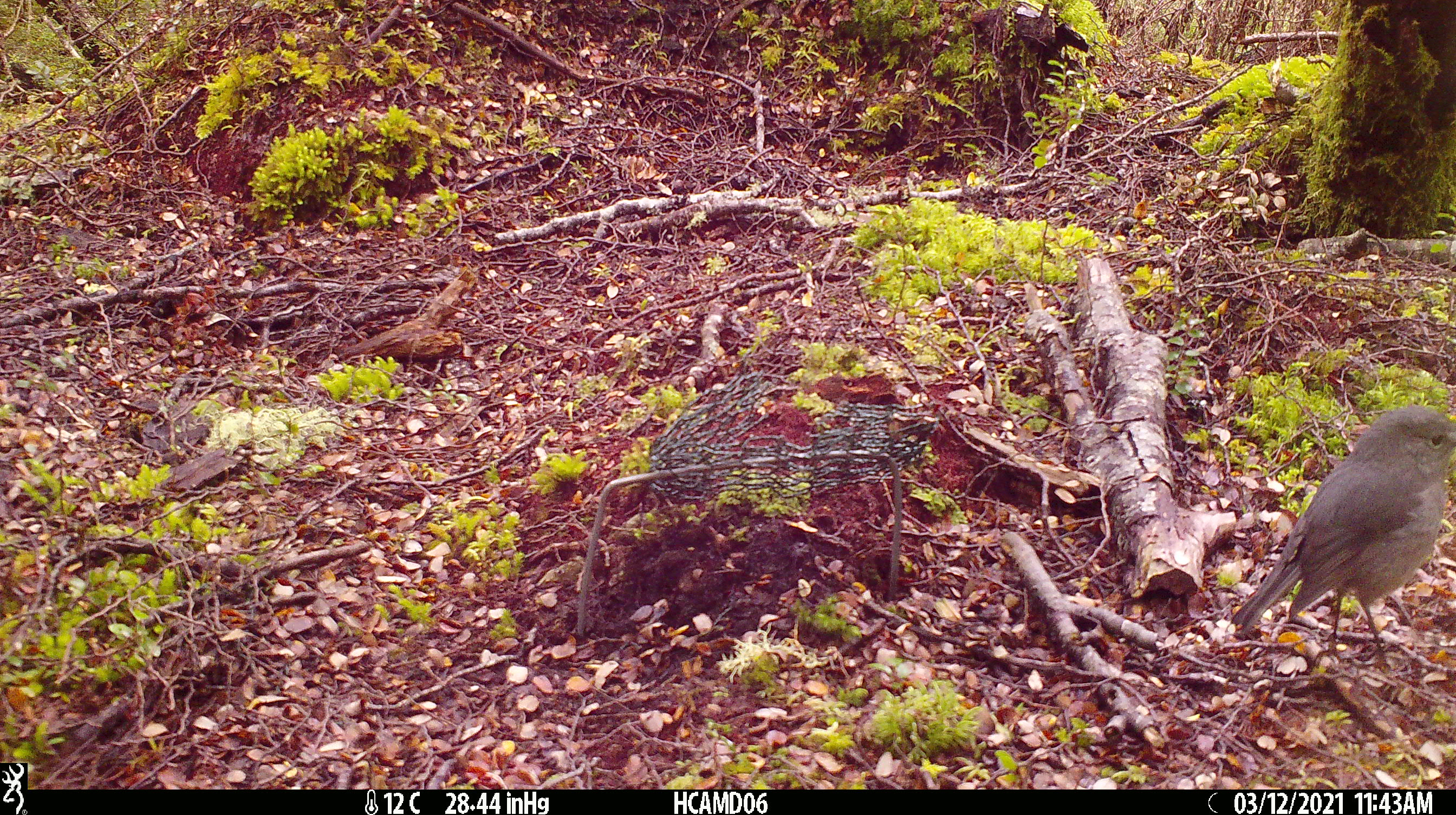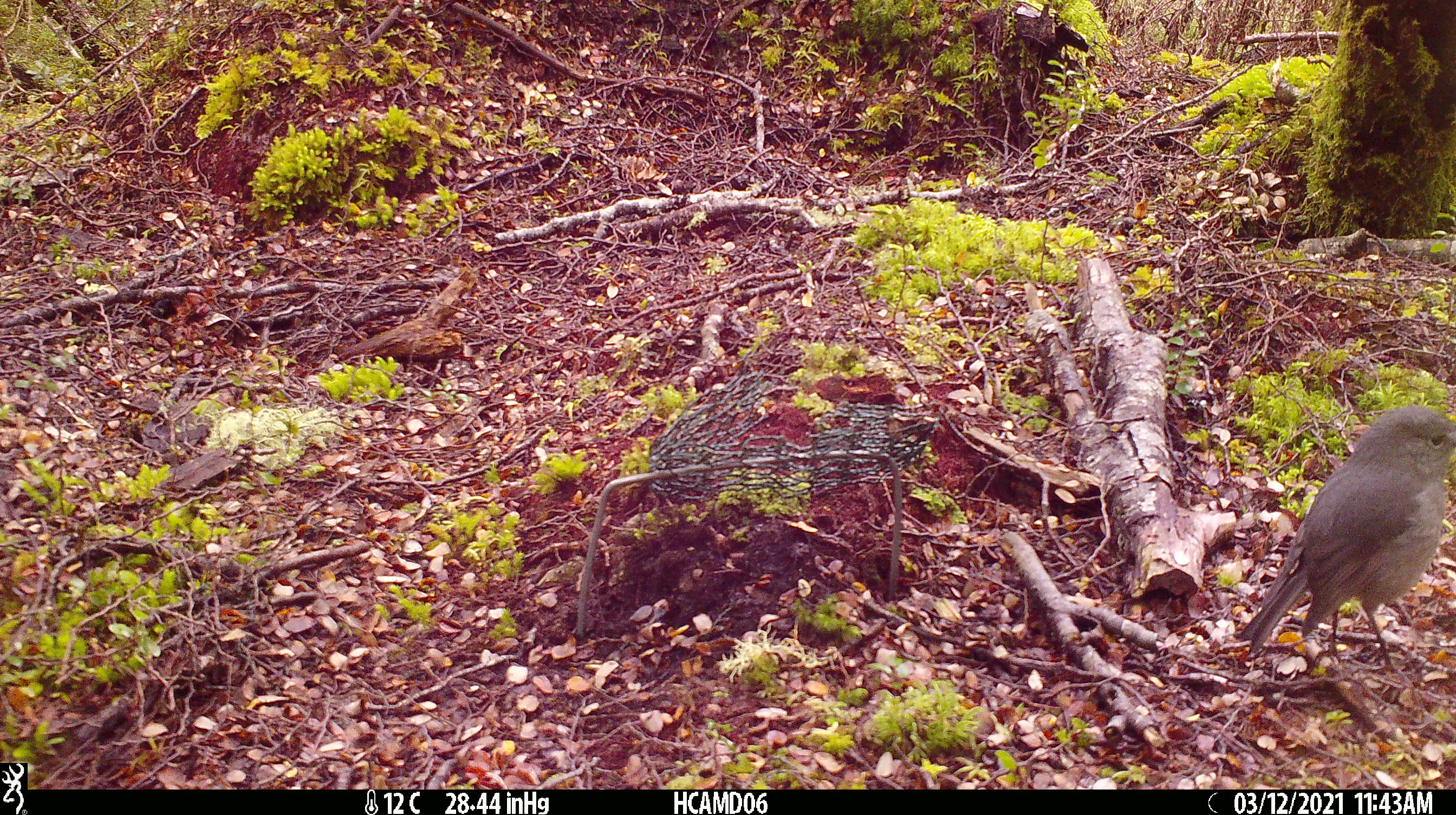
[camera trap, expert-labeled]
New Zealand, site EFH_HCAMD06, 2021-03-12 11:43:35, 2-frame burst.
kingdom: Animalia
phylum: Chordata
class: Aves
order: Passeriformes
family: Petroicidae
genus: Petroica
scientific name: Petroica australis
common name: new zealand robin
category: robin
Robin (new zealand robin) (Petroica australis).